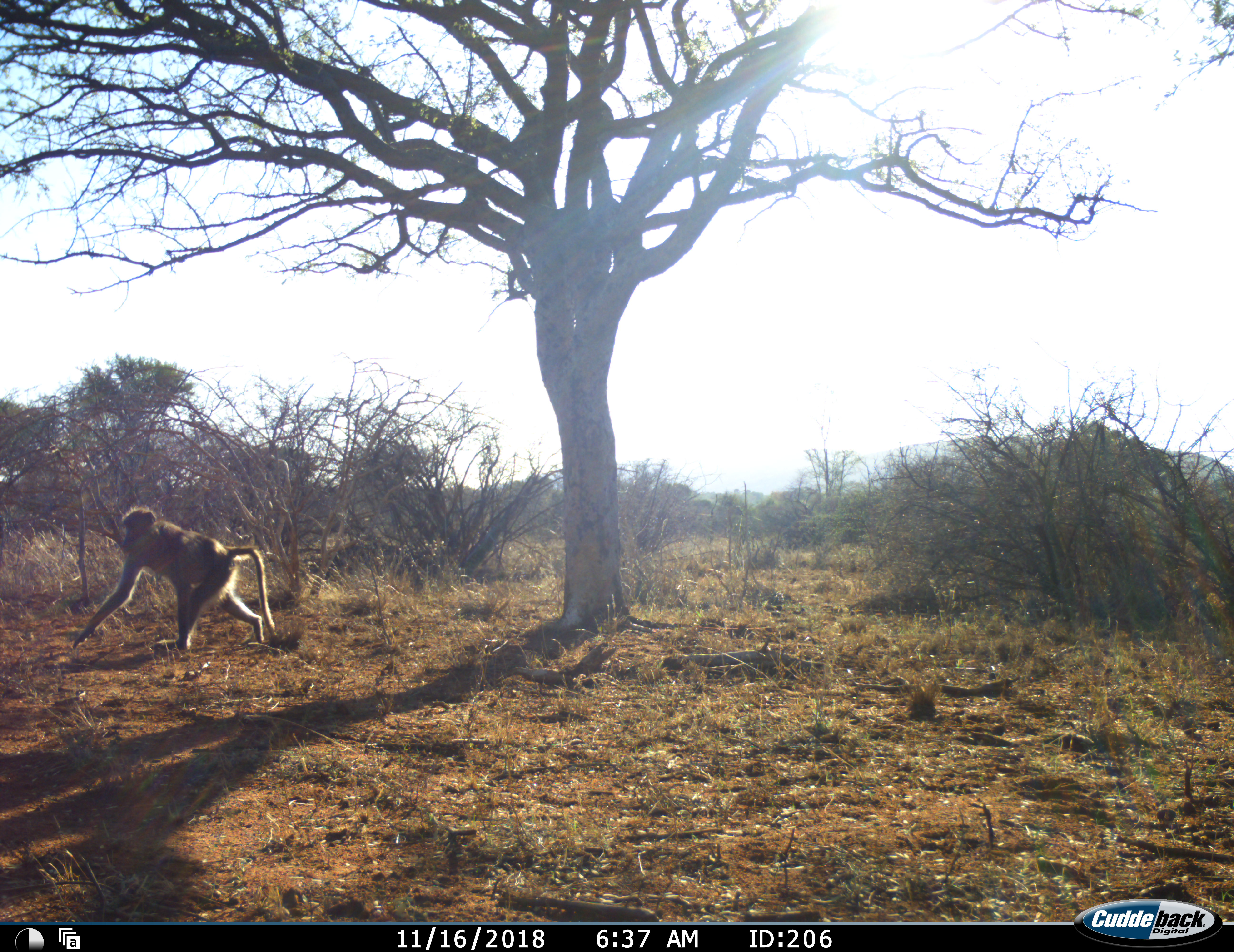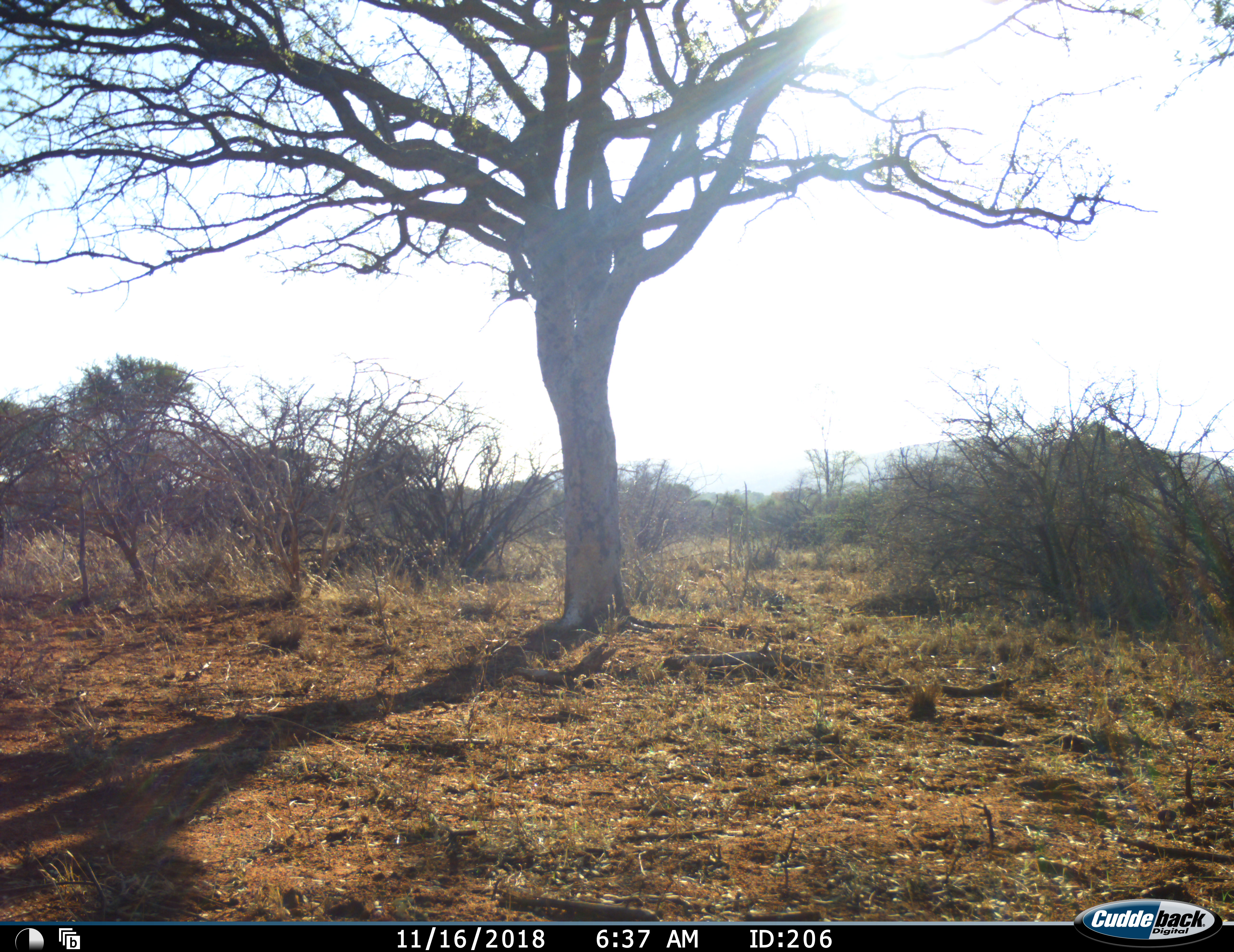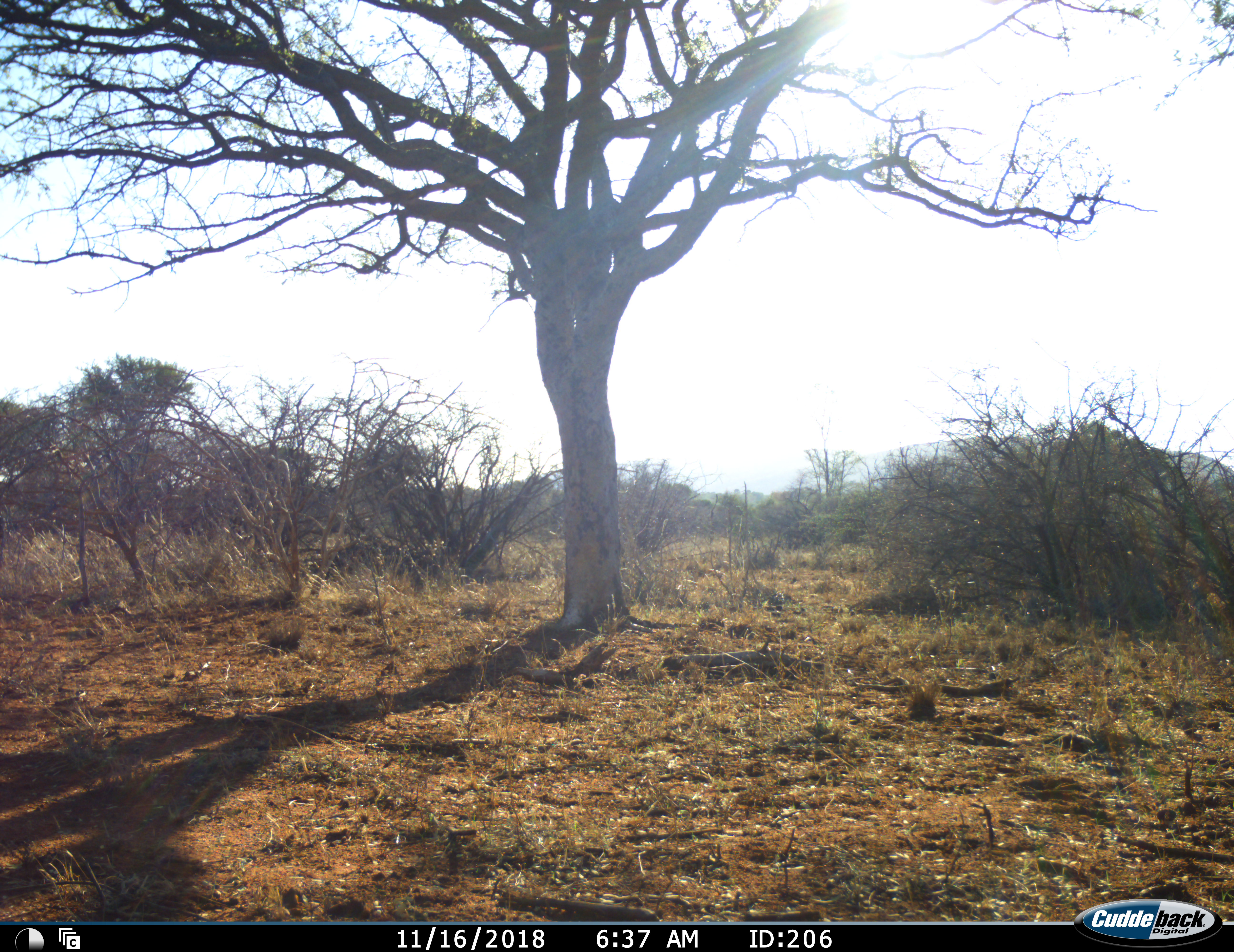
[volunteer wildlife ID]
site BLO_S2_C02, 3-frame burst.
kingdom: Animalia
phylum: Chordata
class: Mammalia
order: Primates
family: Cercopithecidae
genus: Papio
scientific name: Papio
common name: baboon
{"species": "baboon (Papio)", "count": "1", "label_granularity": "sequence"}